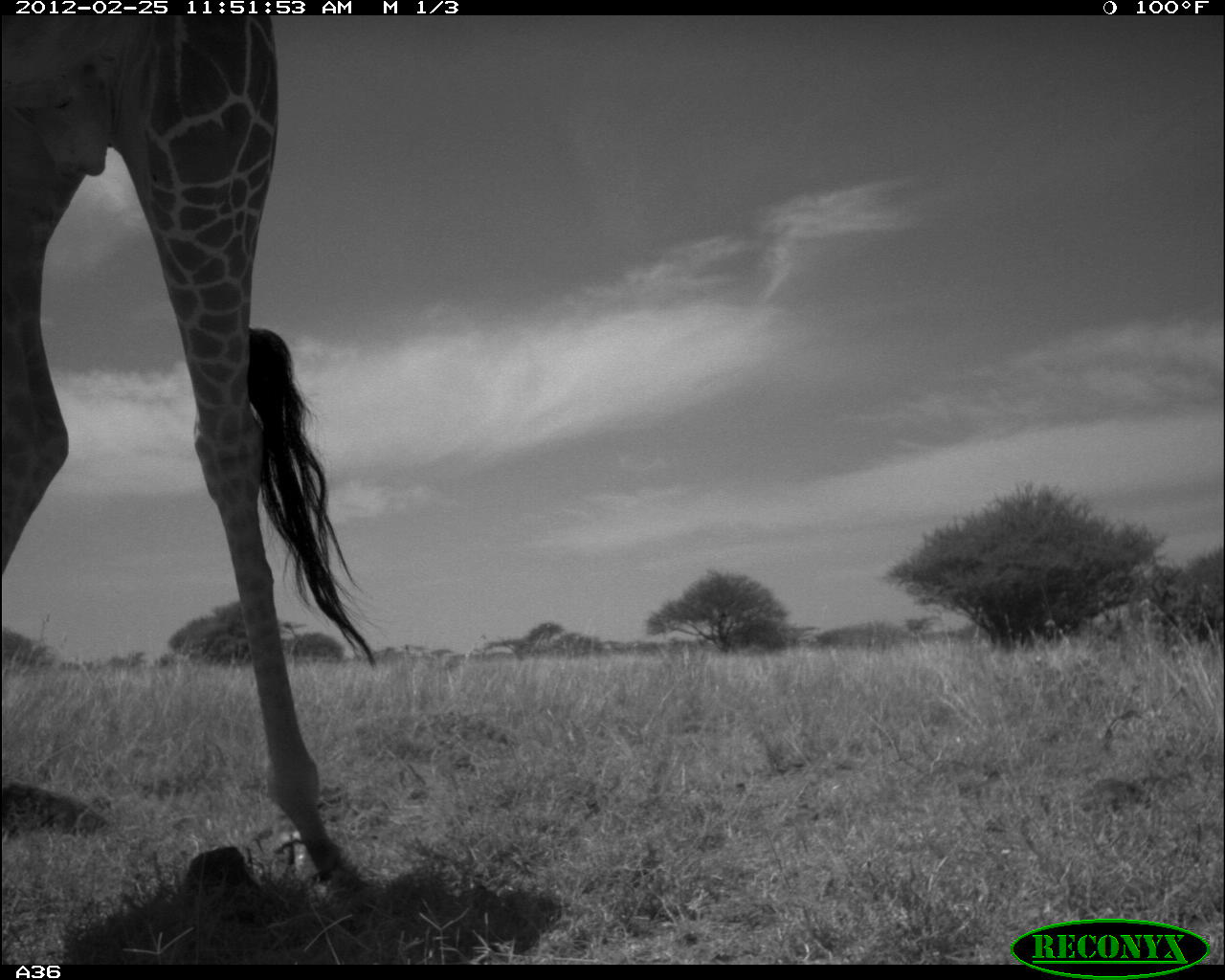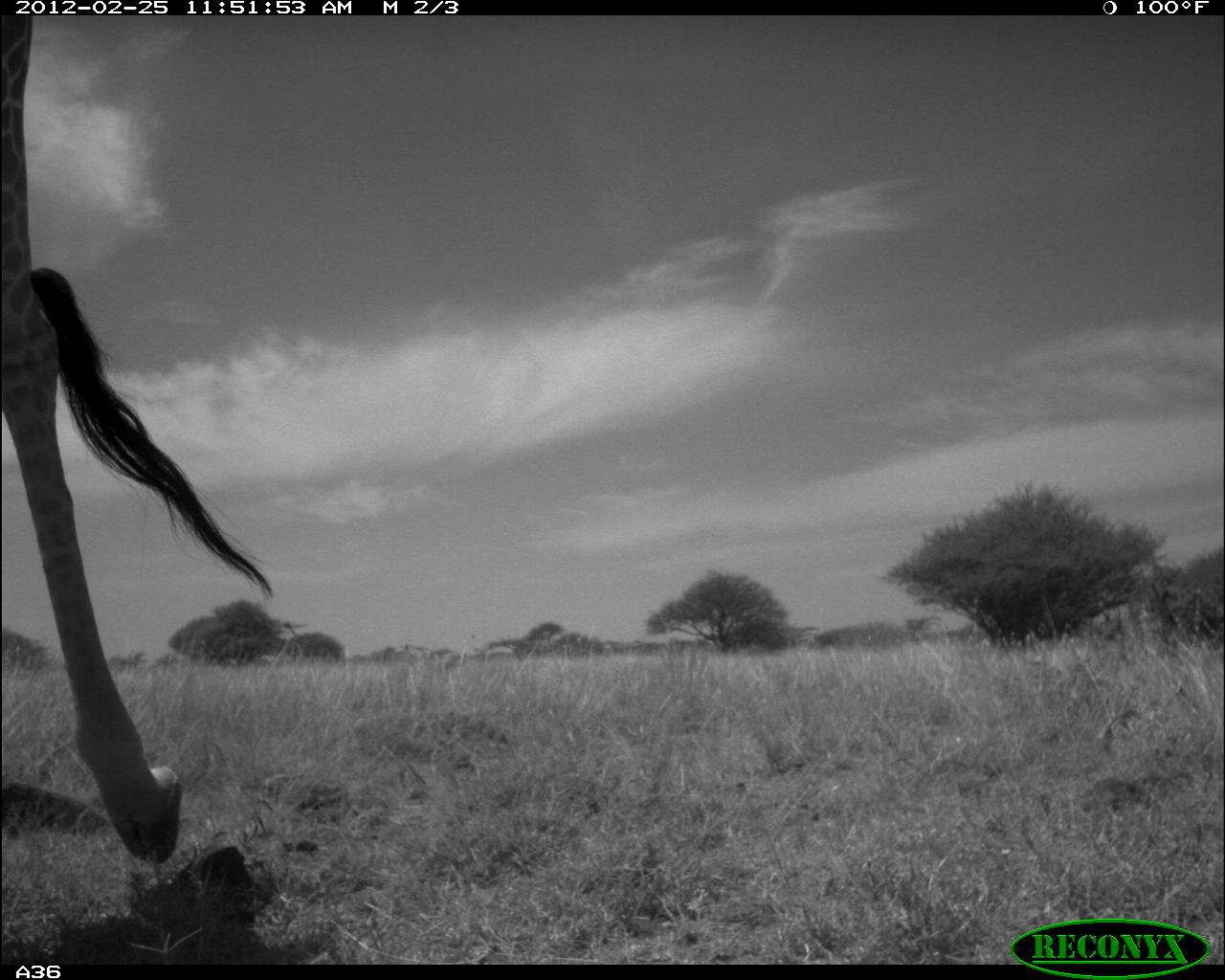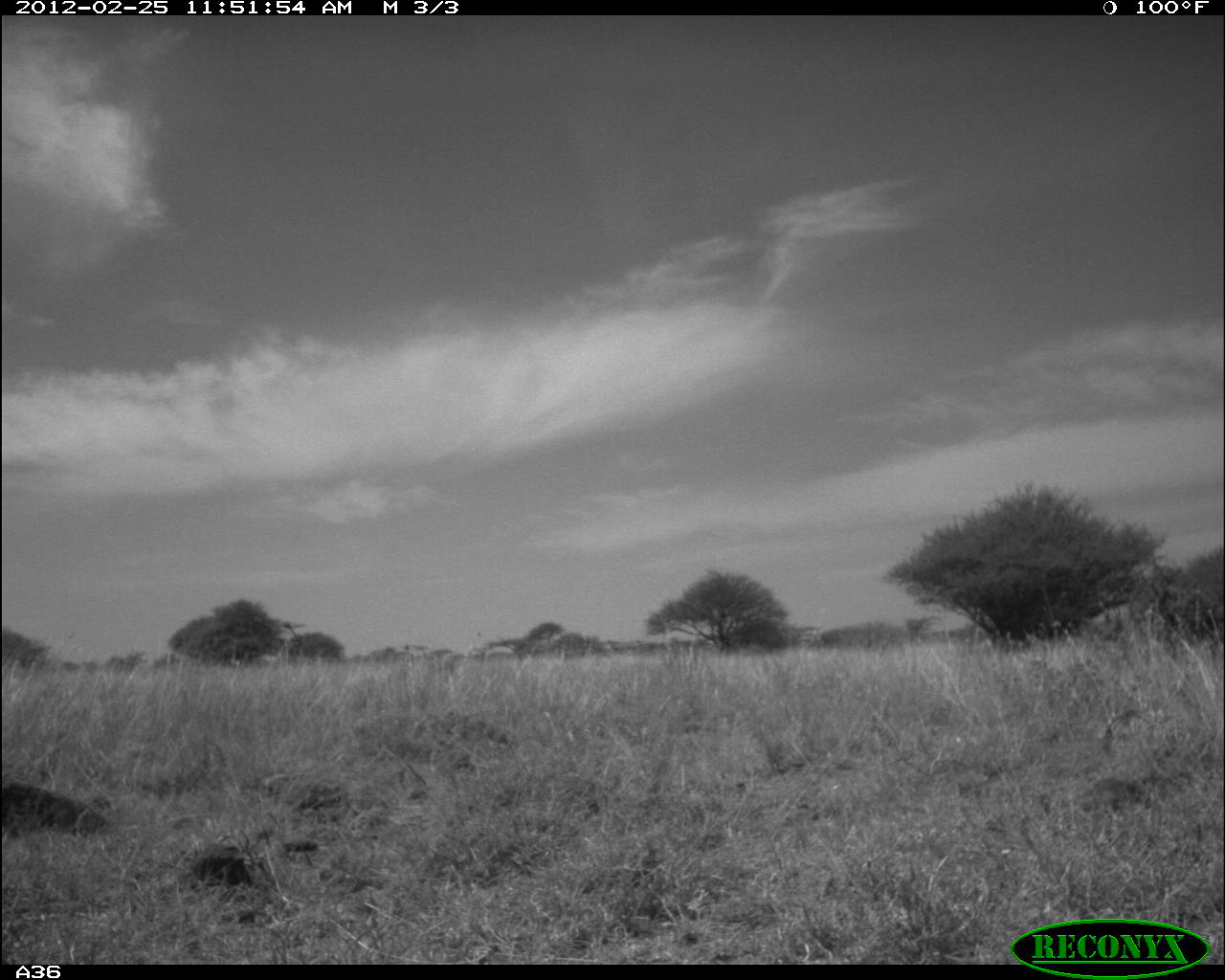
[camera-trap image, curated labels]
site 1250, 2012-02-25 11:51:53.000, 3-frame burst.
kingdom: Animalia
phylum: Chordata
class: Mammalia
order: Artiodactyla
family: Giraffidae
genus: Giraffa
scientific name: Giraffa camelopardalis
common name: giraffe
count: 1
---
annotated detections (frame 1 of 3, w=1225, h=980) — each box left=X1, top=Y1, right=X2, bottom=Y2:
giraffa camelopardalis: left=0, top=14, right=383, bottom=864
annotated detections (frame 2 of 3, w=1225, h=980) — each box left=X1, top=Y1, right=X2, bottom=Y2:
giraffa camelopardalis: left=0, top=15, right=274, bottom=866